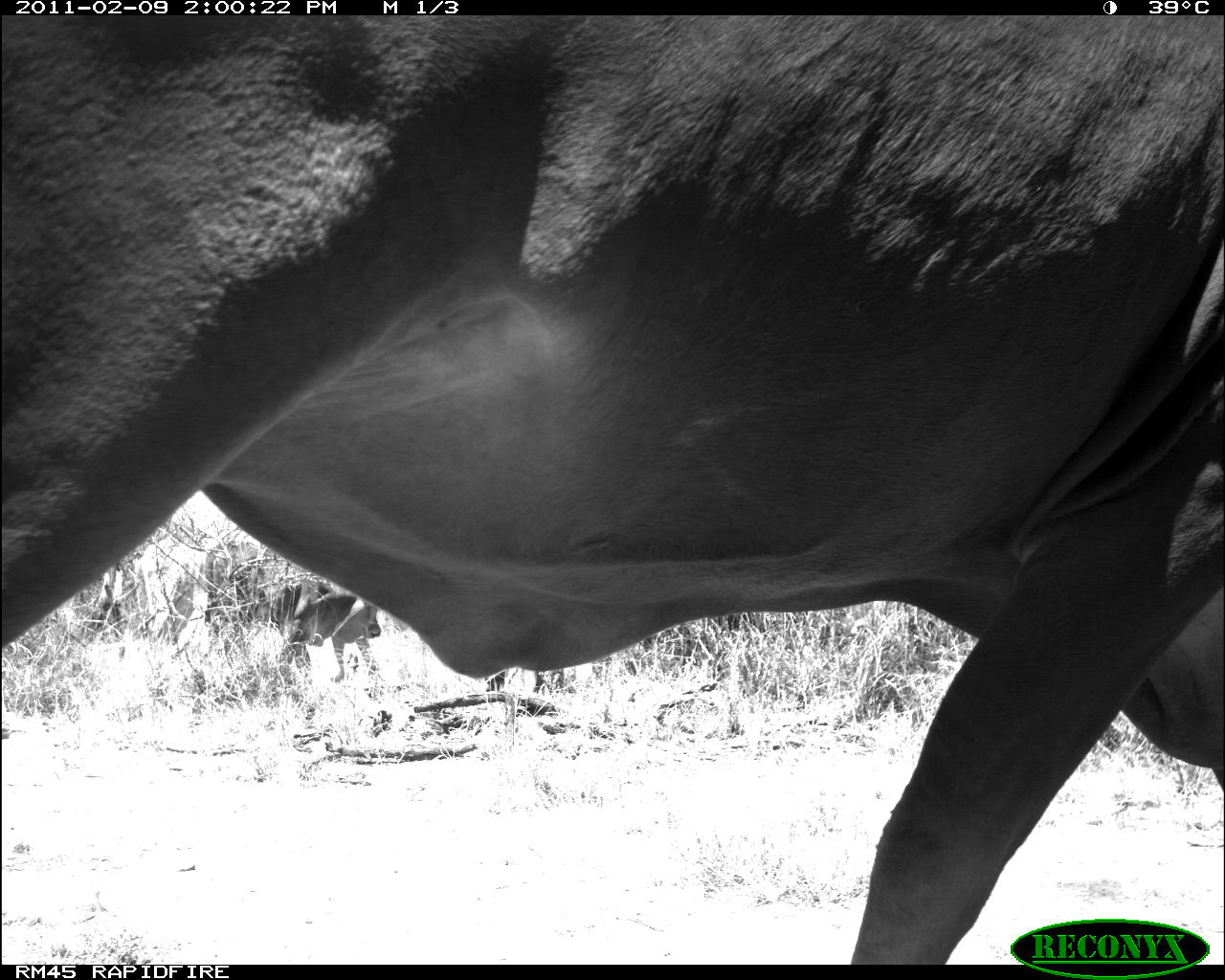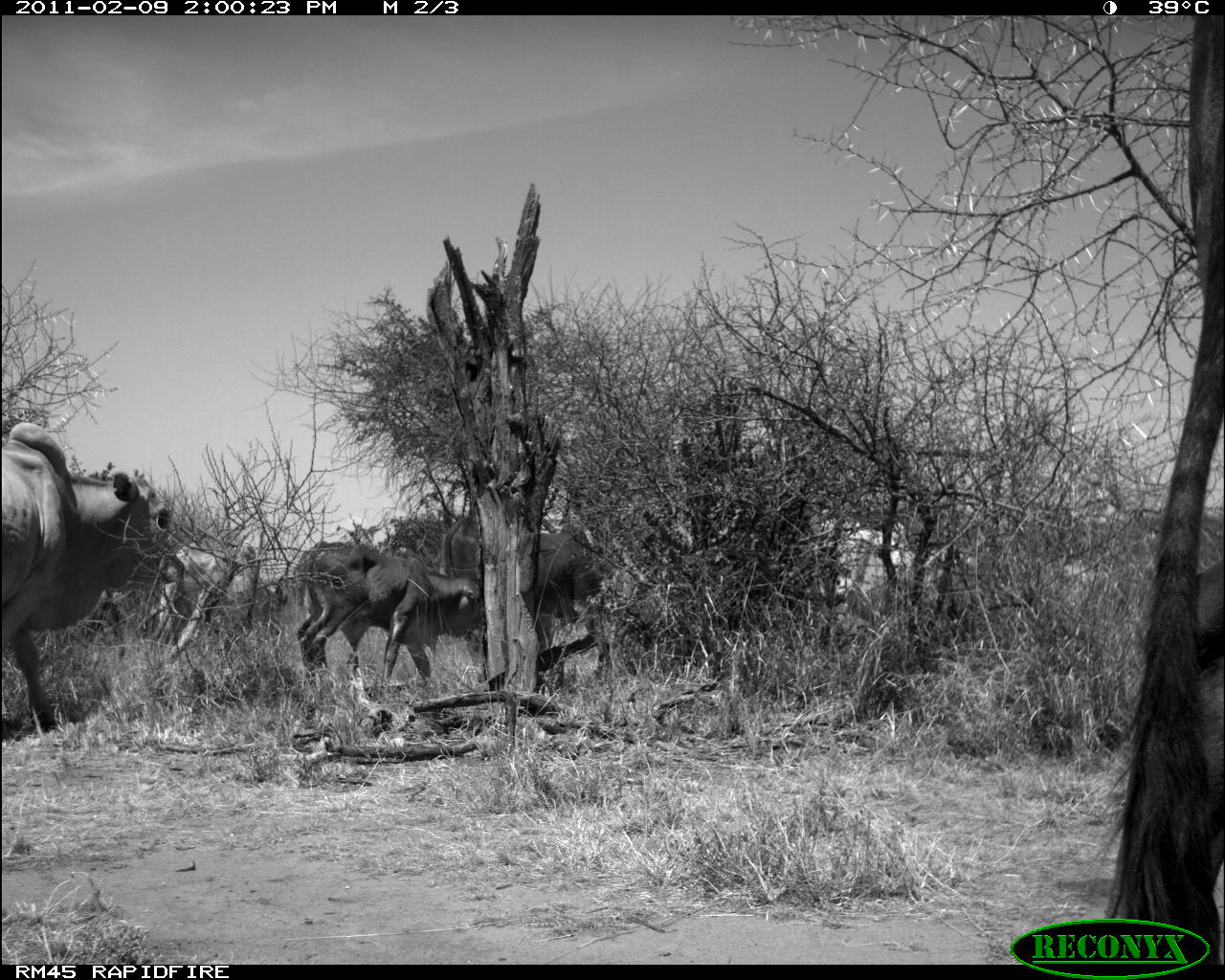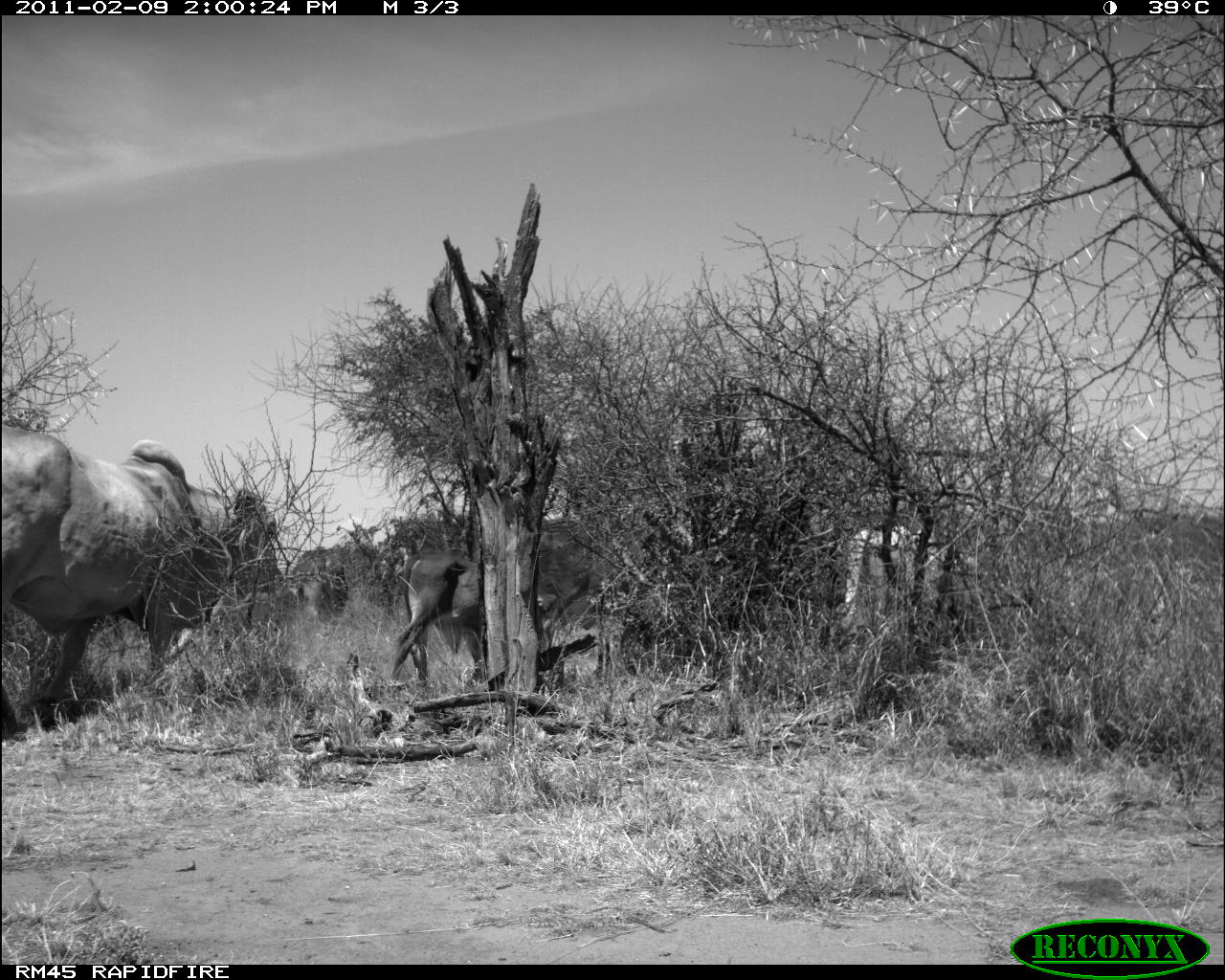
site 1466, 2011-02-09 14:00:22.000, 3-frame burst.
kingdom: Animalia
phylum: Chordata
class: Mammalia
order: Artiodactyla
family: Bovidae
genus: Bos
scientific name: Bos taurus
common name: domestic cattle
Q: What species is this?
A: Bos taurus (domestic cattle).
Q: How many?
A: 2.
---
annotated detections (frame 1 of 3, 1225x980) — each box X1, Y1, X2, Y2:
bos taurus: 3, 15, 1224, 965; 242, 579, 380, 682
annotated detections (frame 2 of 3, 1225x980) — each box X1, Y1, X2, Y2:
bos taurus: 0, 420, 186, 736; 440, 516, 619, 688; 290, 541, 483, 691; 811, 519, 970, 633; 157, 542, 264, 660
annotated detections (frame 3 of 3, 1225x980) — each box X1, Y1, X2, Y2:
bos taurus: 3, 423, 283, 728; 389, 549, 562, 702; 845, 525, 981, 640; 297, 553, 349, 619